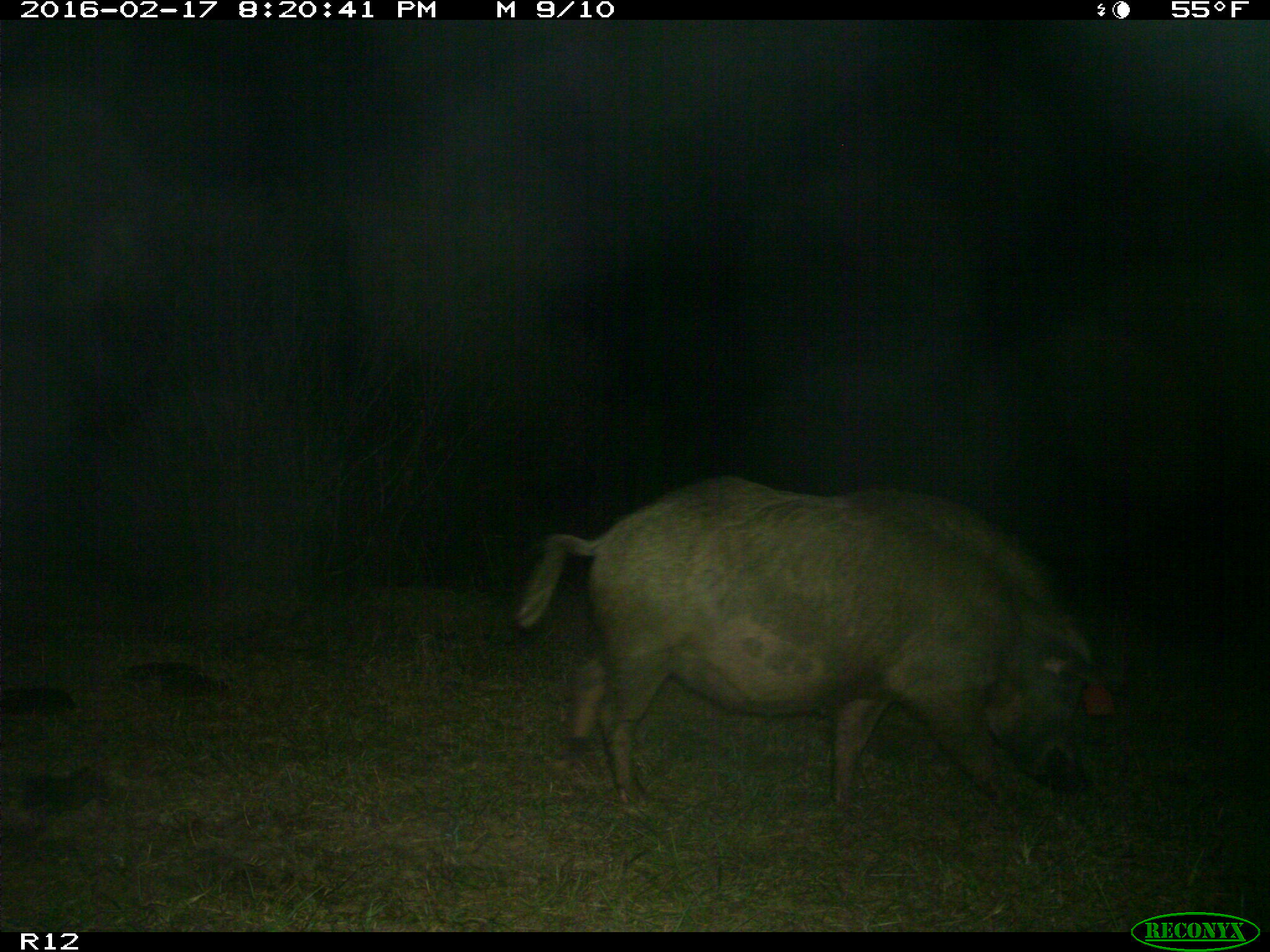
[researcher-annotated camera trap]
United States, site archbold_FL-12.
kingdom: Animalia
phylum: Chordata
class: Mammalia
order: Artiodactyla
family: Suidae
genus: Sus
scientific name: Sus scrofa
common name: wild boar